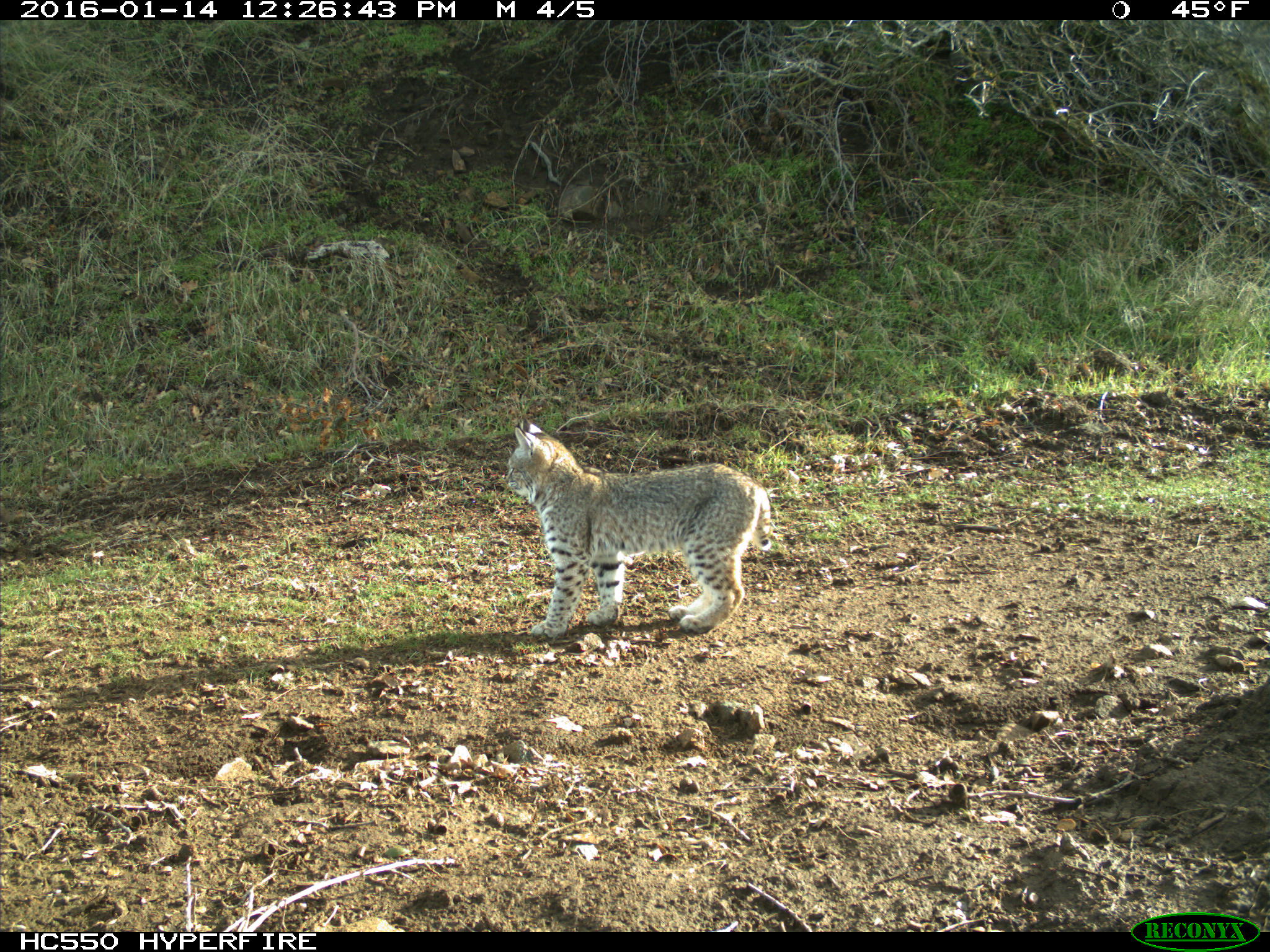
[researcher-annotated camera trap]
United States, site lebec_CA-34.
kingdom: Animalia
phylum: Chordata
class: Mammalia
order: Carnivora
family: Felidae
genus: Lynx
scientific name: Lynx rufus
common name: bobcat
Lynx rufus (bobcat).